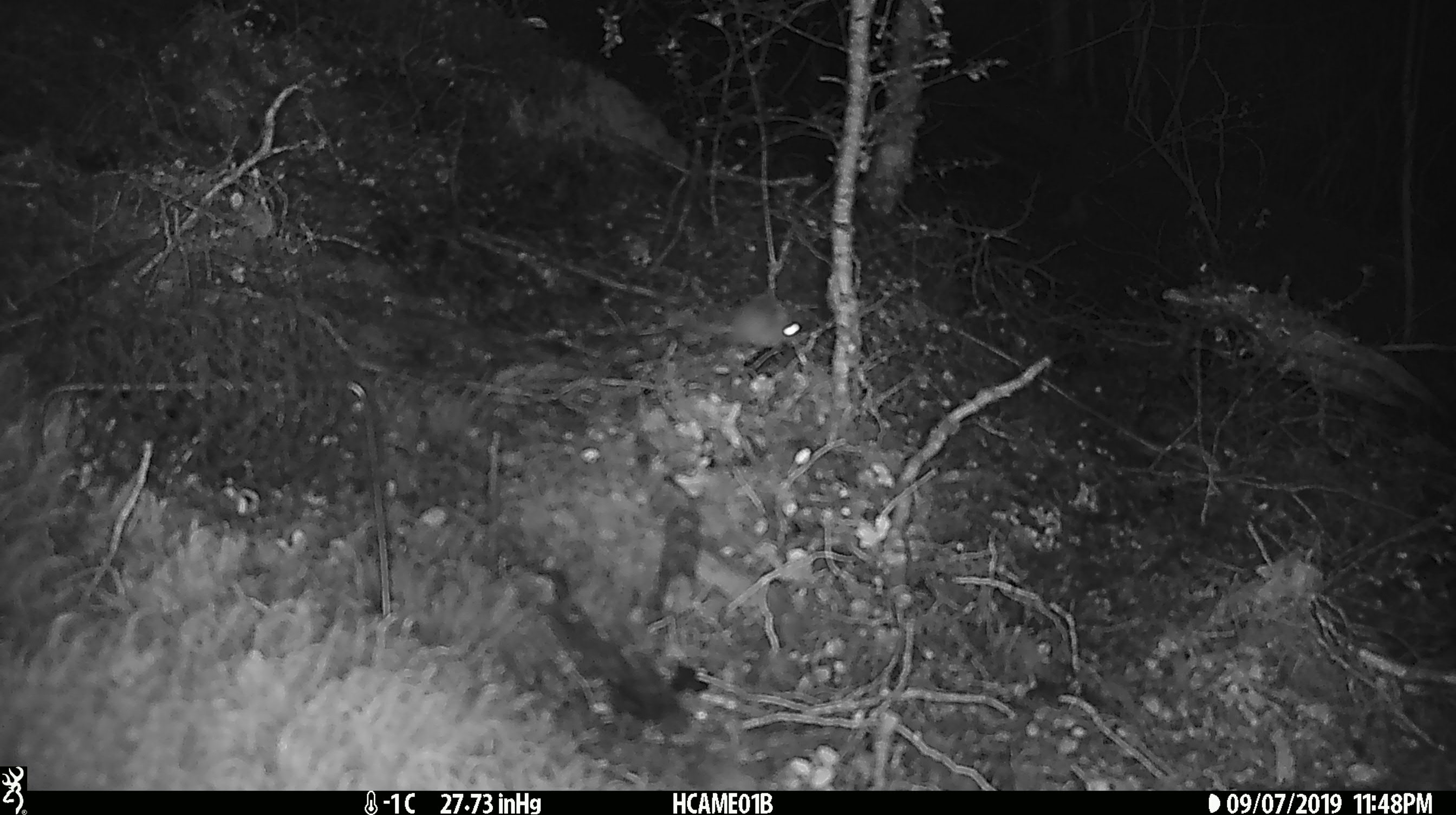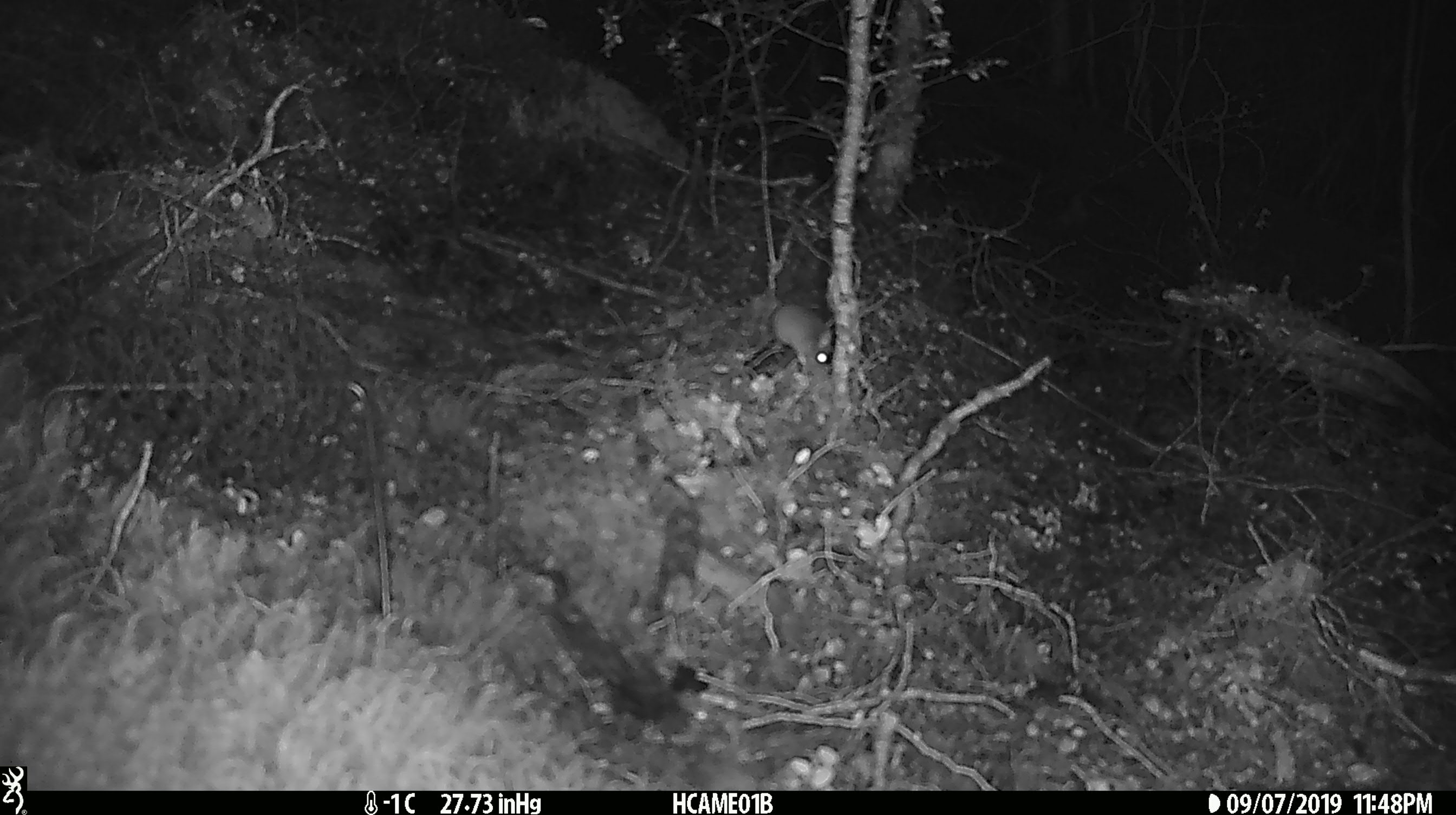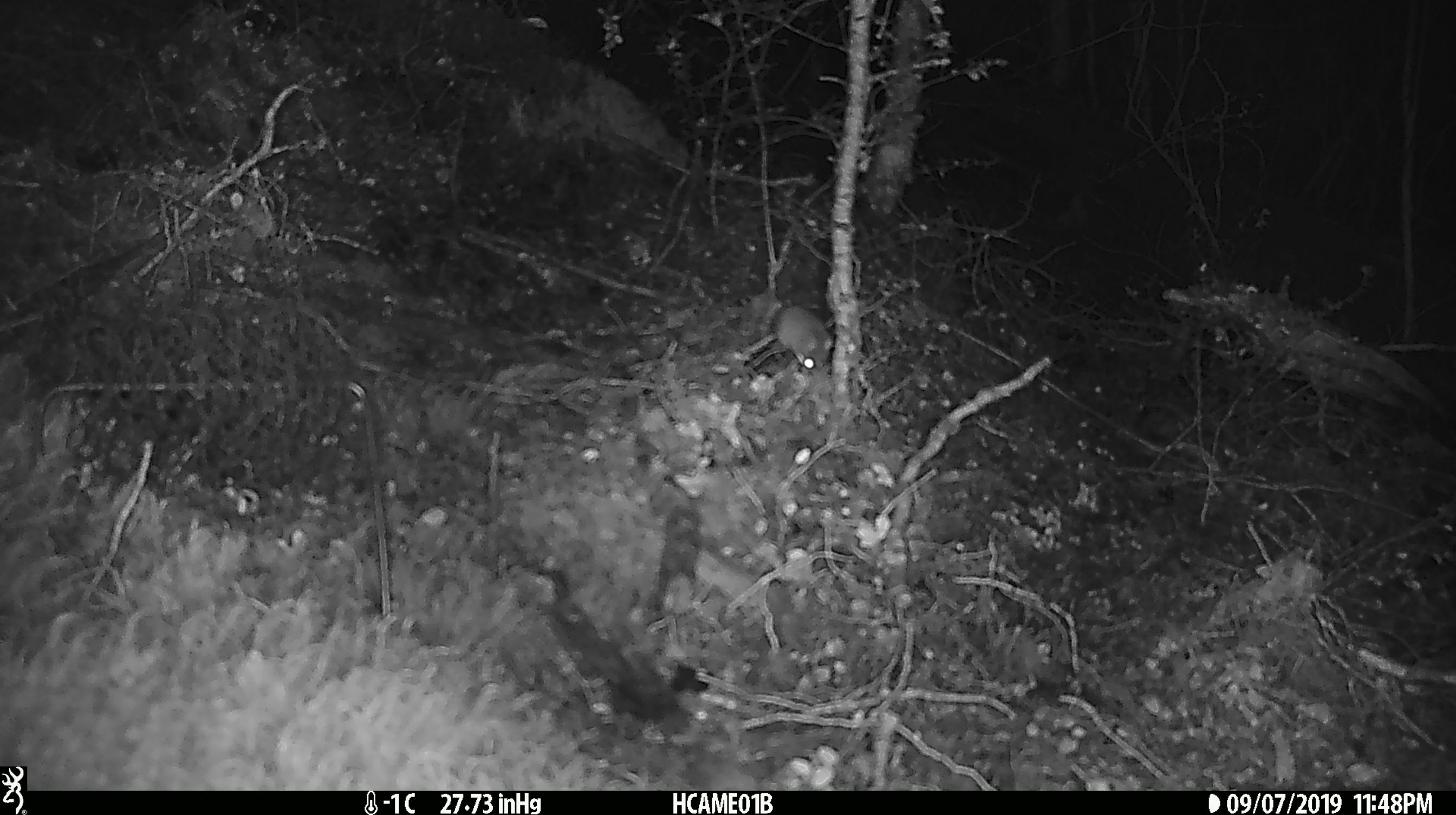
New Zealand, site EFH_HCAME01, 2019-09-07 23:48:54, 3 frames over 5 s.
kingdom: Animalia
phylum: Chordata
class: Mammalia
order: Rodentia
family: Muridae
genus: Mus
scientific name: Mus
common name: mouse